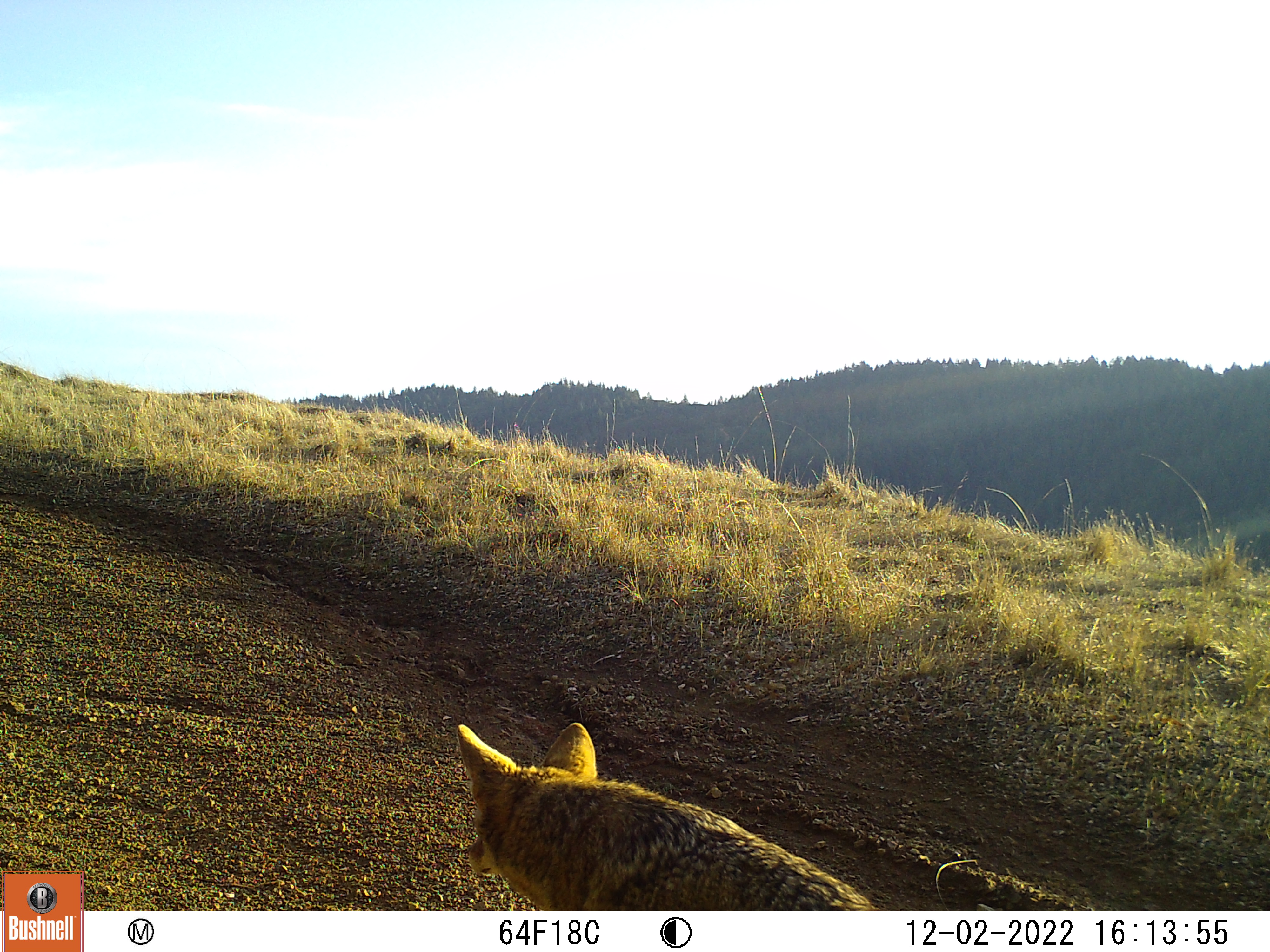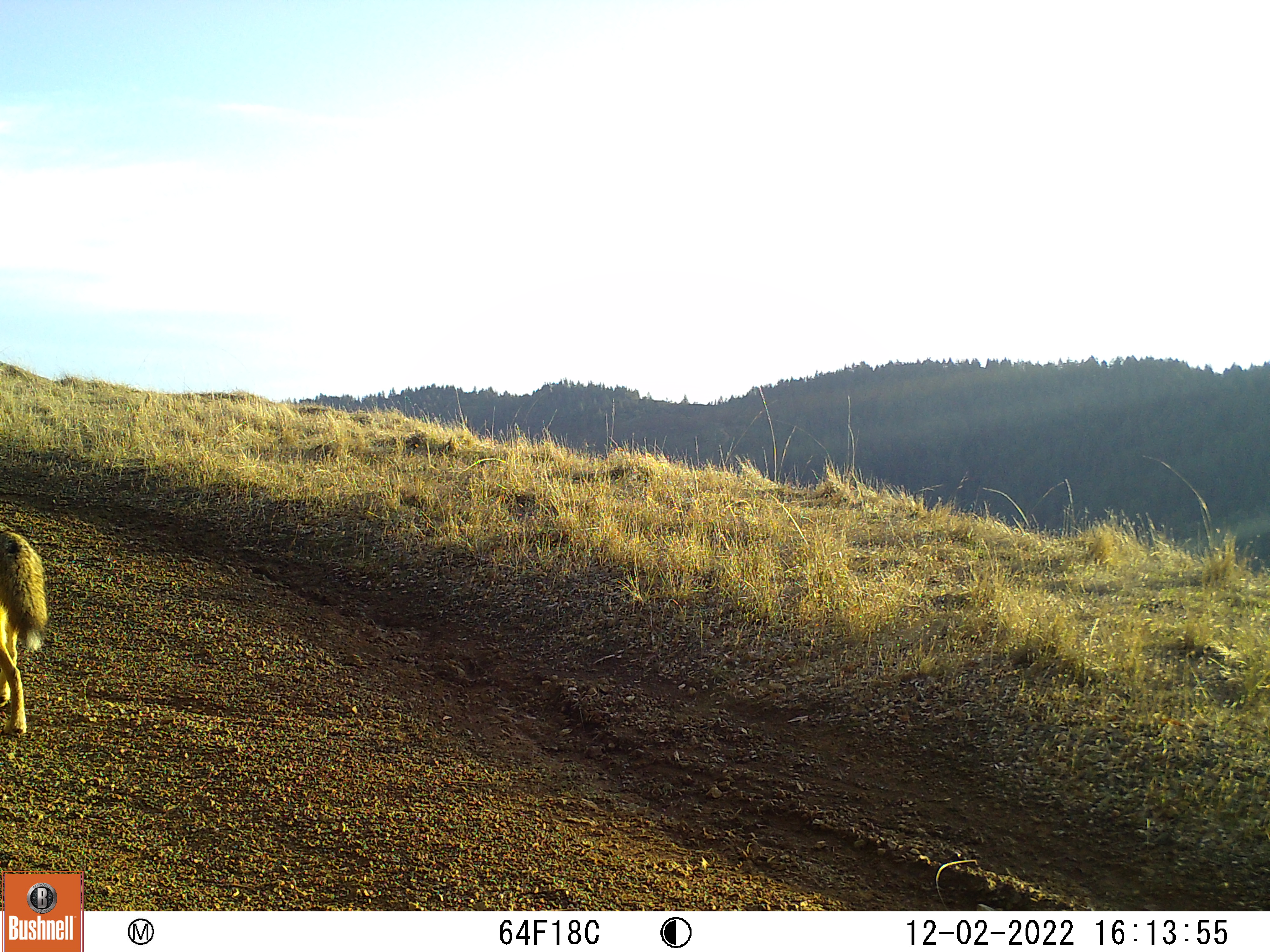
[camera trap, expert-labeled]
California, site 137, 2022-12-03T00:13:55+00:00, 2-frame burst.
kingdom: Animalia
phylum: Chordata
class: Mammalia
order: Carnivora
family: Canidae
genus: Canis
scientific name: Canis latrans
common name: coyote